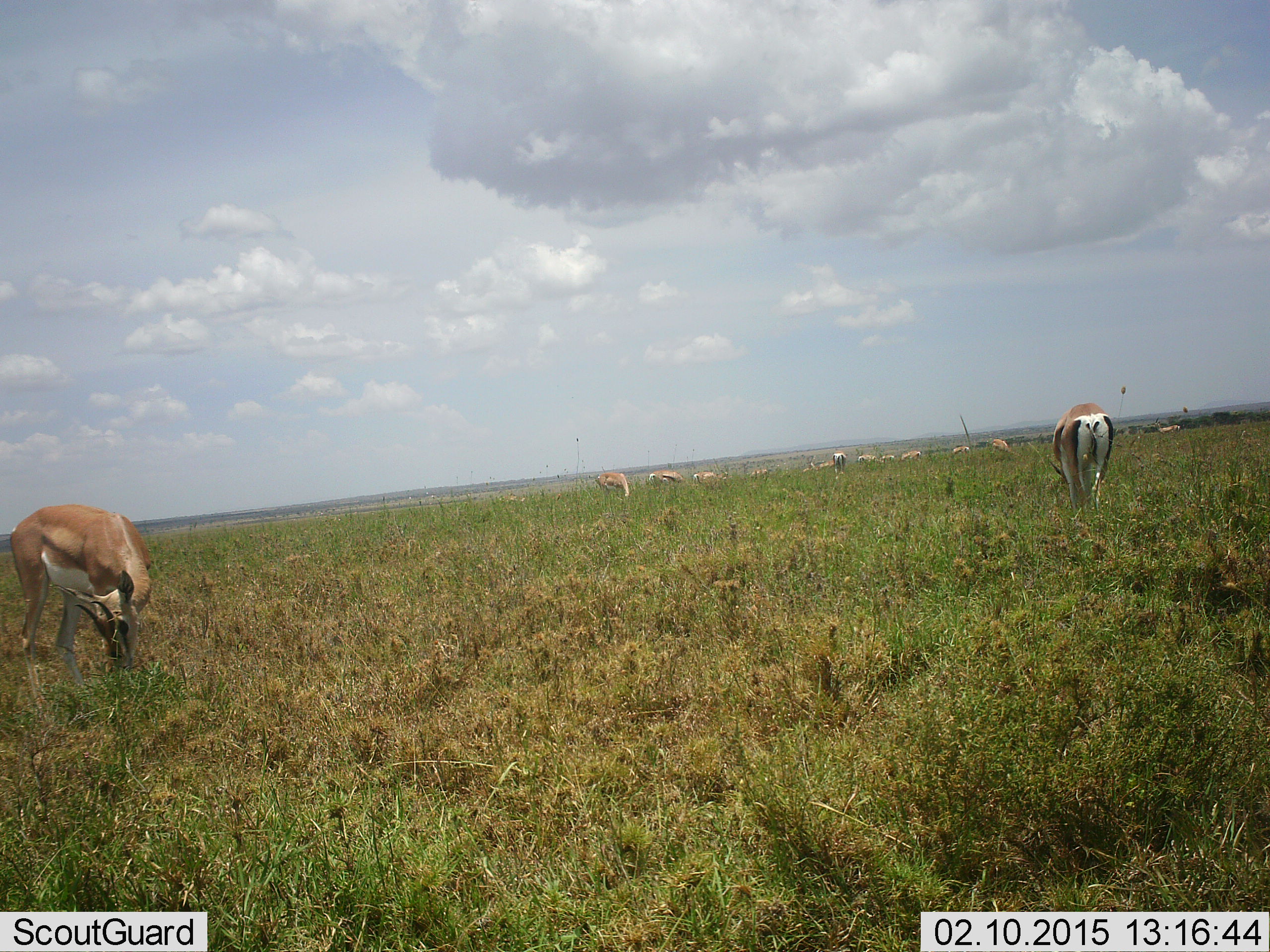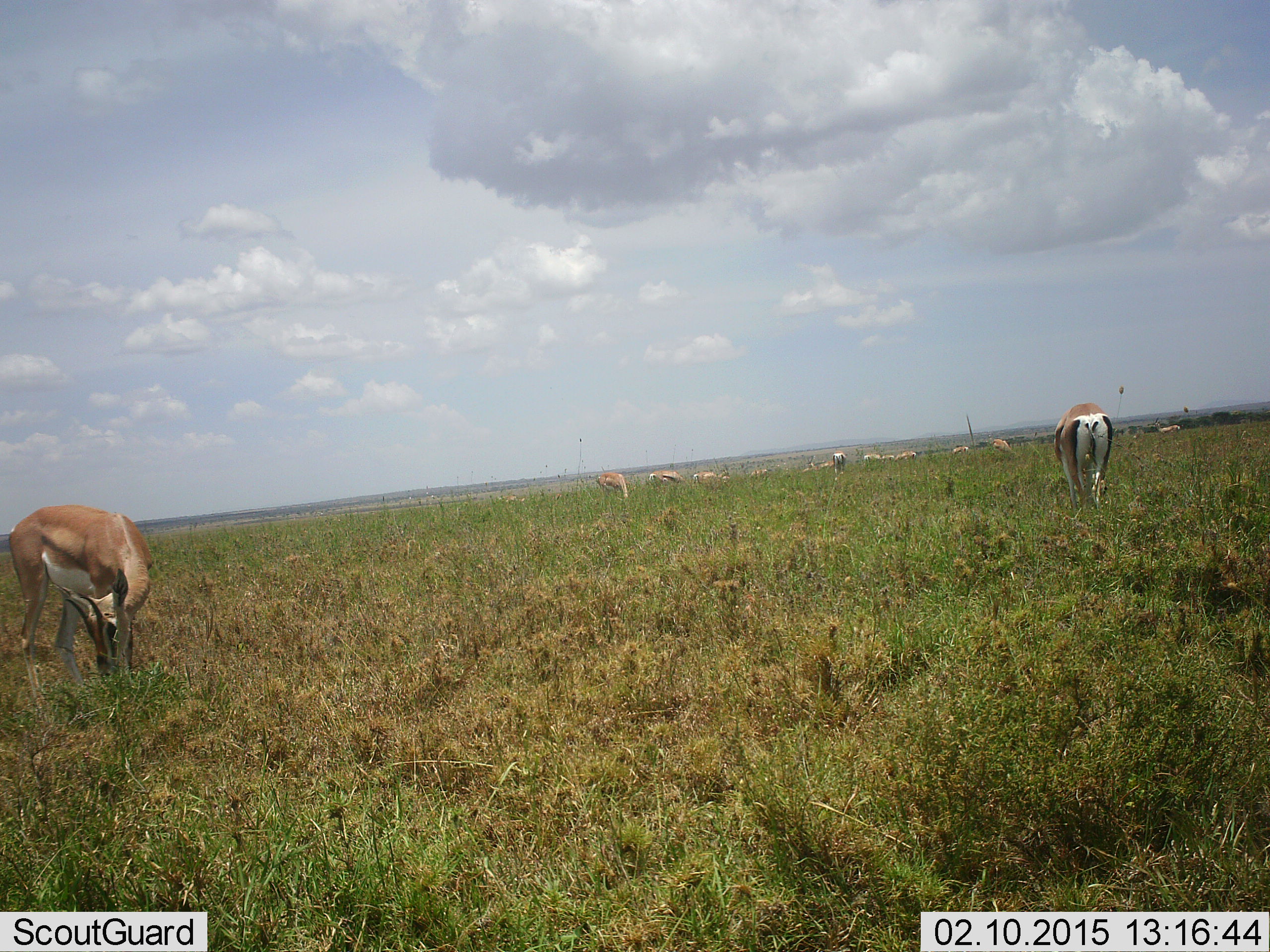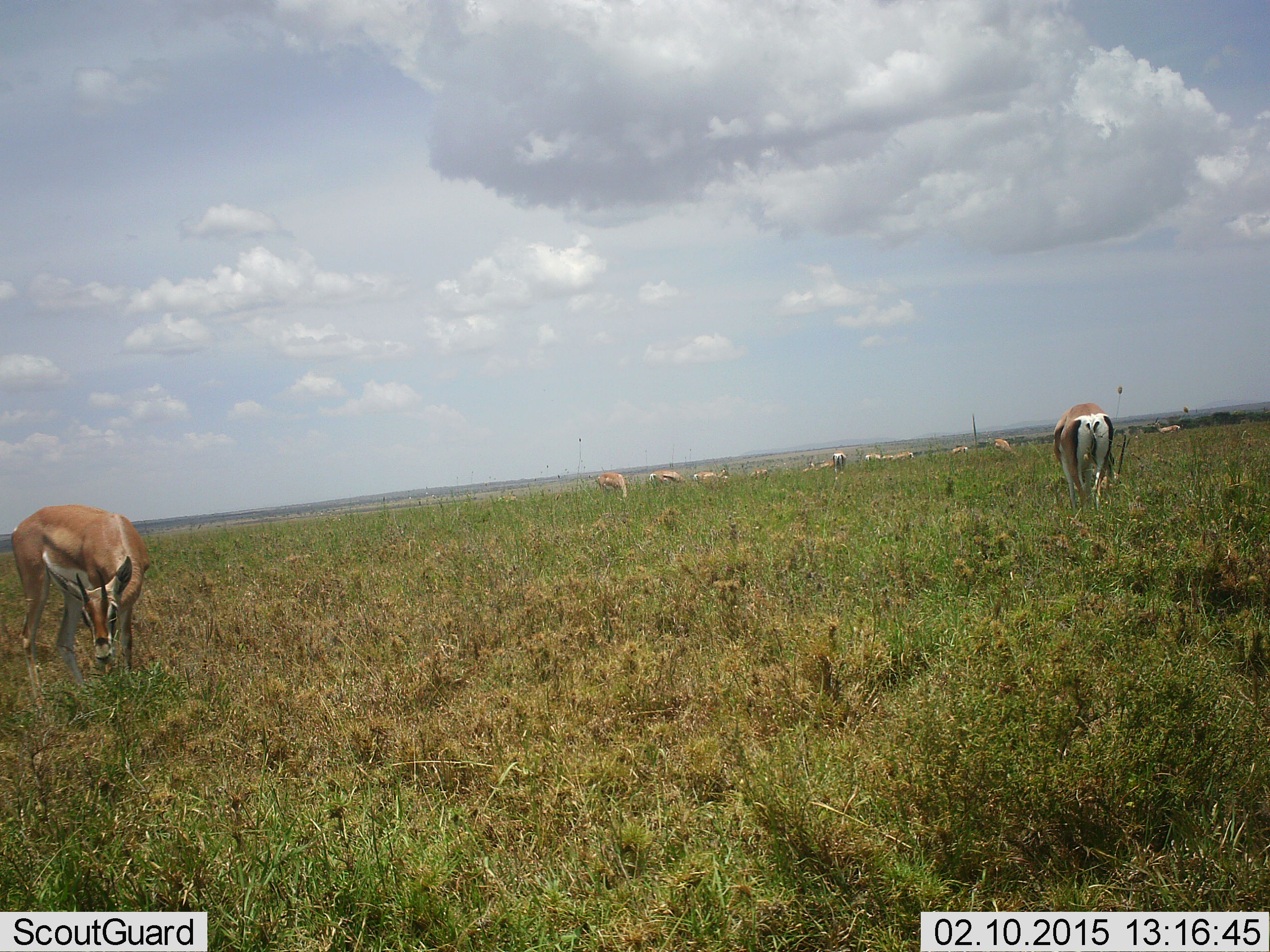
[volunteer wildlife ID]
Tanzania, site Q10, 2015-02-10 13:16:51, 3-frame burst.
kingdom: Animalia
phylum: Chordata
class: Mammalia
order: Artiodactyla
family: Bovidae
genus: Nanger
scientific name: Nanger granti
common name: grant's gazelle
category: gazellegrants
Gazellegrants (grant's gazelle) (Nanger granti), count 2. Behavior (volunteer vote fractions): standing 33%, resting 0%, moving 0%, interacting 0%. Young present (vote fraction): 0%. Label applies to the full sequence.